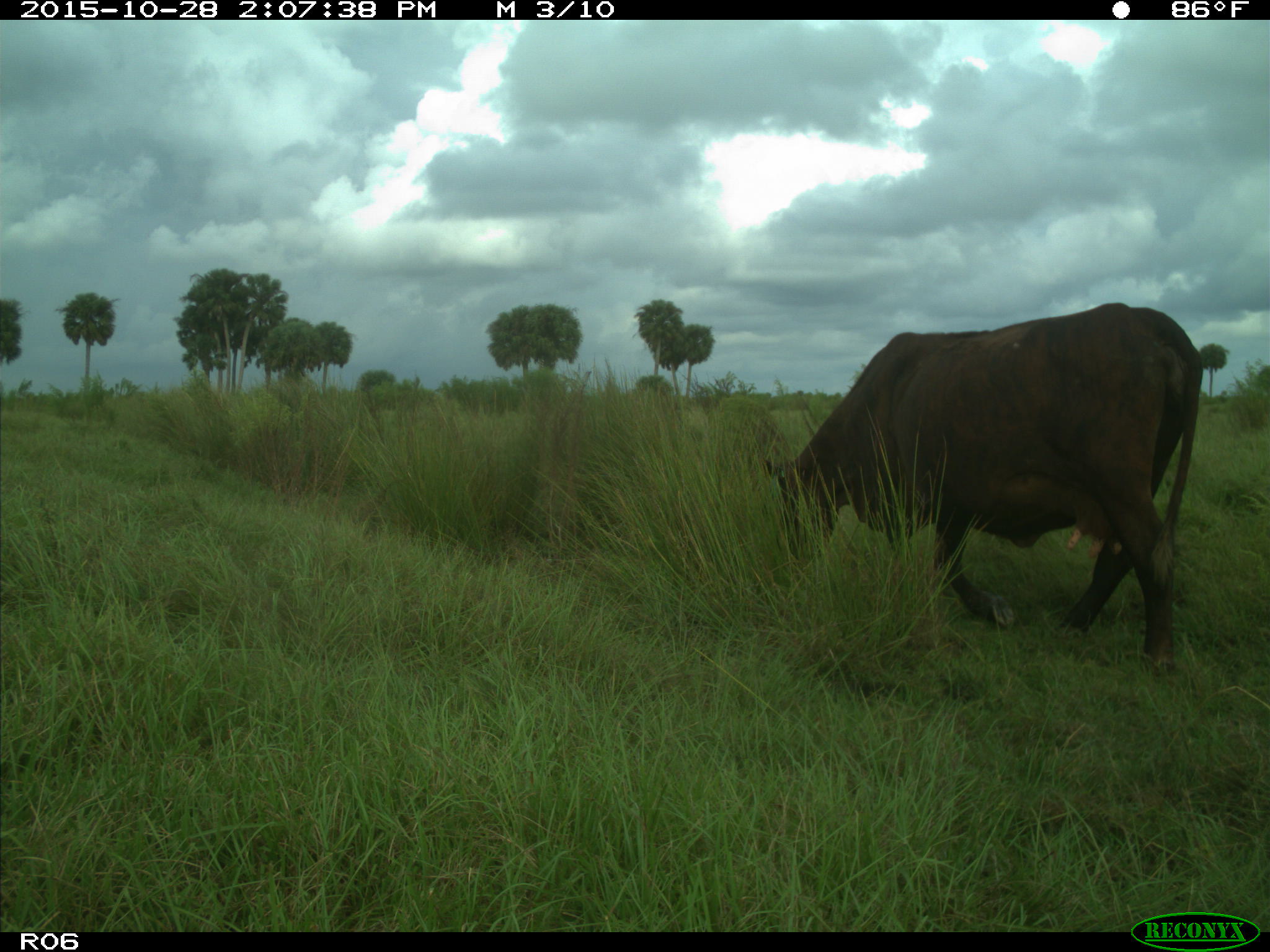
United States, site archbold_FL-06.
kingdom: Animalia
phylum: Chordata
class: Mammalia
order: Artiodactyla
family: Bovidae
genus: Bos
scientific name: Bos taurus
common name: domestic cow